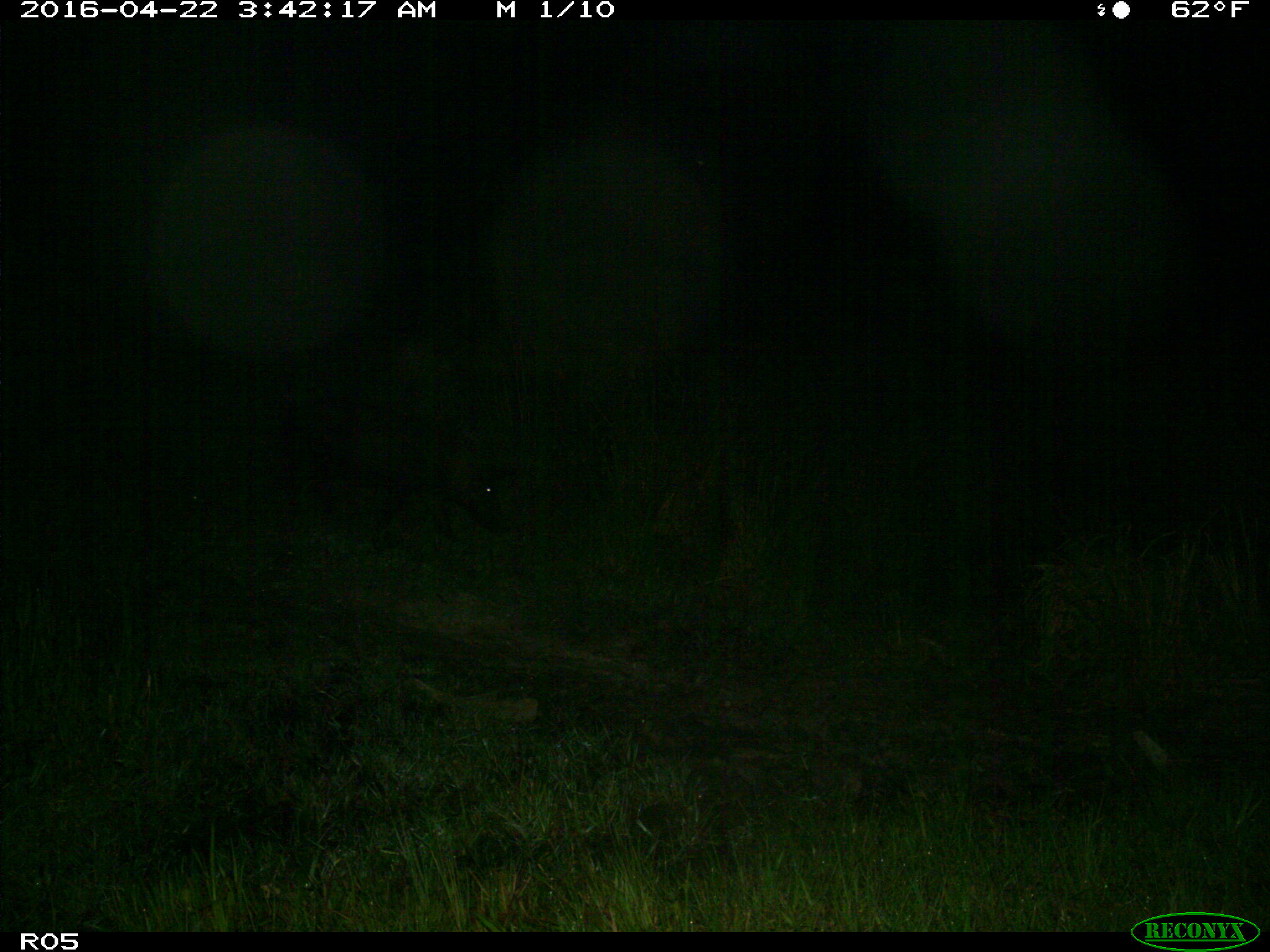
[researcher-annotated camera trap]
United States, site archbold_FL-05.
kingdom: Animalia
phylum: Chordata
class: Mammalia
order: Artiodactyla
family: Suidae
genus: Sus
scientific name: Sus scrofa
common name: wild boar